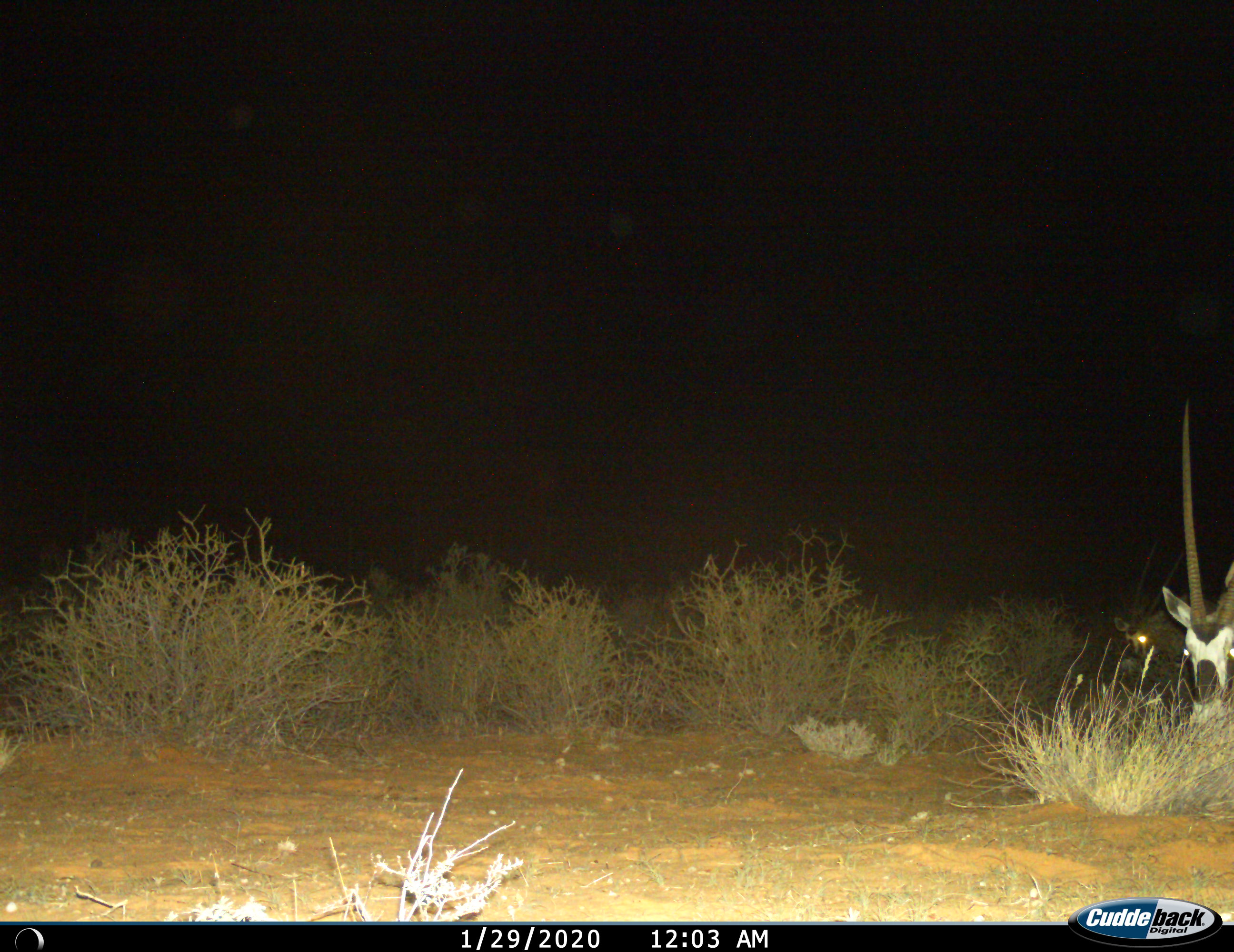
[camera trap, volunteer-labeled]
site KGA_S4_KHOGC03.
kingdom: Animalia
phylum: Chordata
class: Mammalia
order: Artiodactyla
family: Bovidae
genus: Oryx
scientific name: Oryx gazella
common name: gemsbok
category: oryx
Oryx (gemsbok) (Oryx gazella), count 2. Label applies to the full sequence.